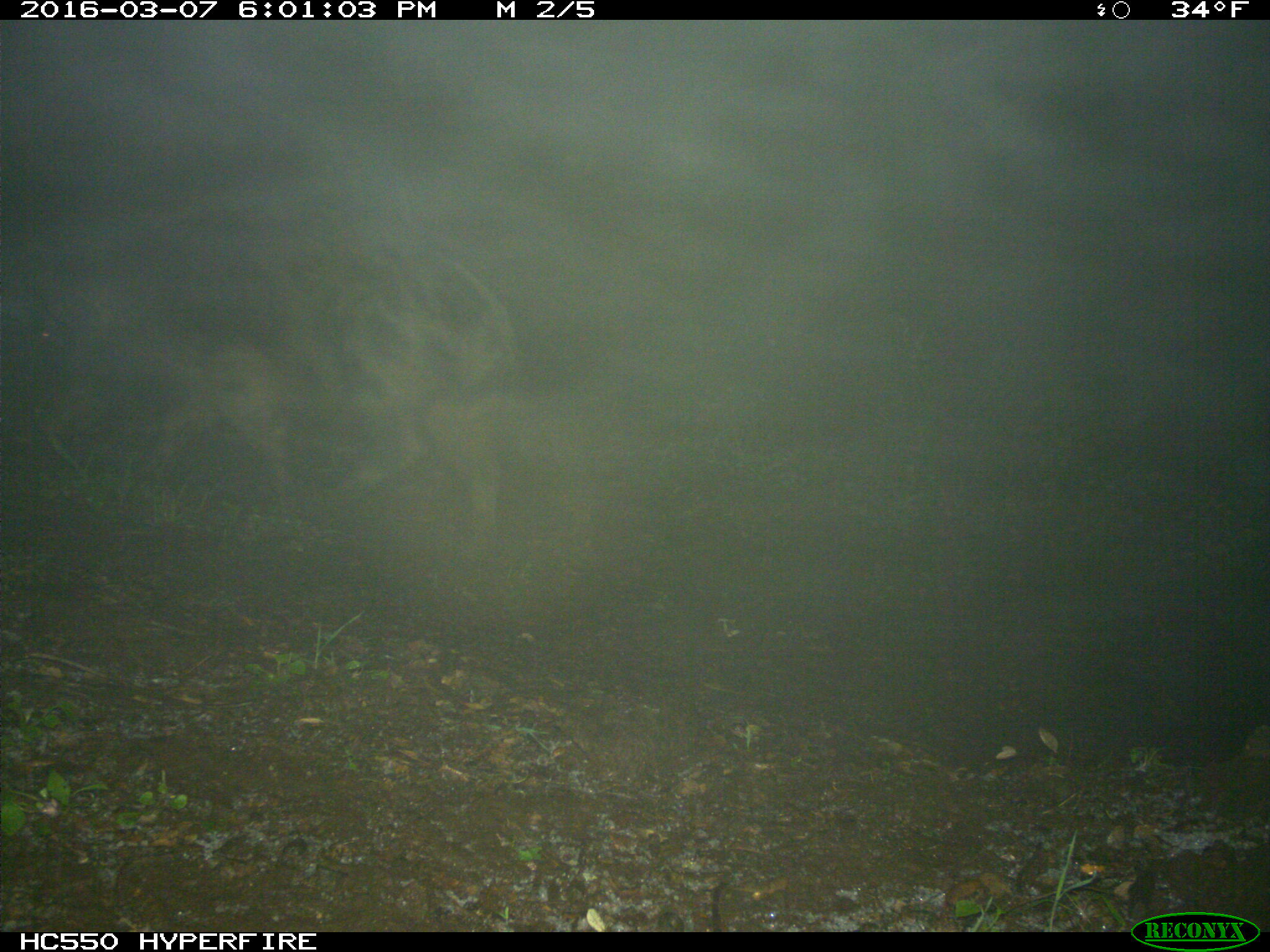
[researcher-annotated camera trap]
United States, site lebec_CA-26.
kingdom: Animalia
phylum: Chordata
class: Mammalia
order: Artiodactyla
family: Suidae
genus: Sus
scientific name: Sus scrofa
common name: wild boar